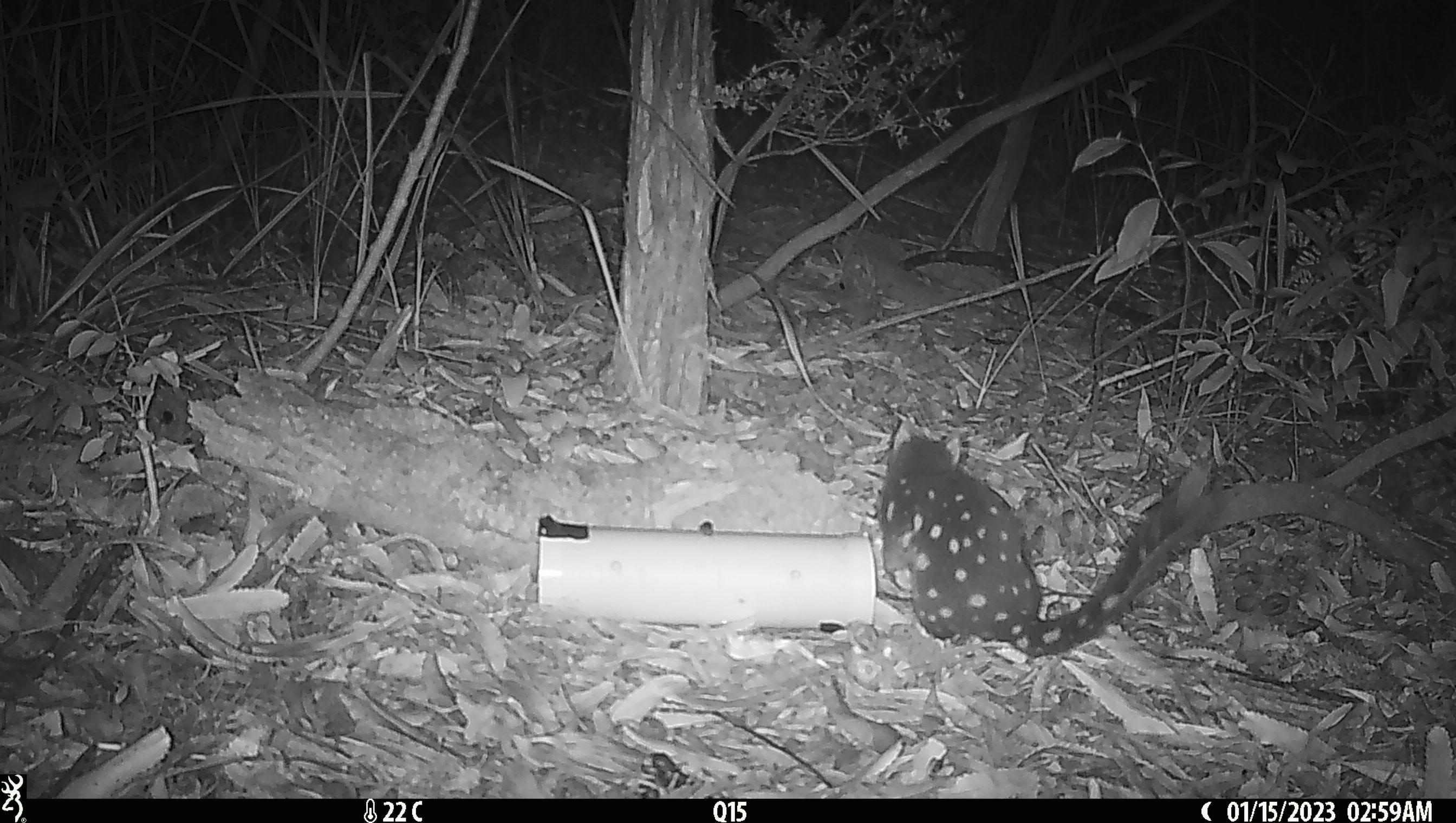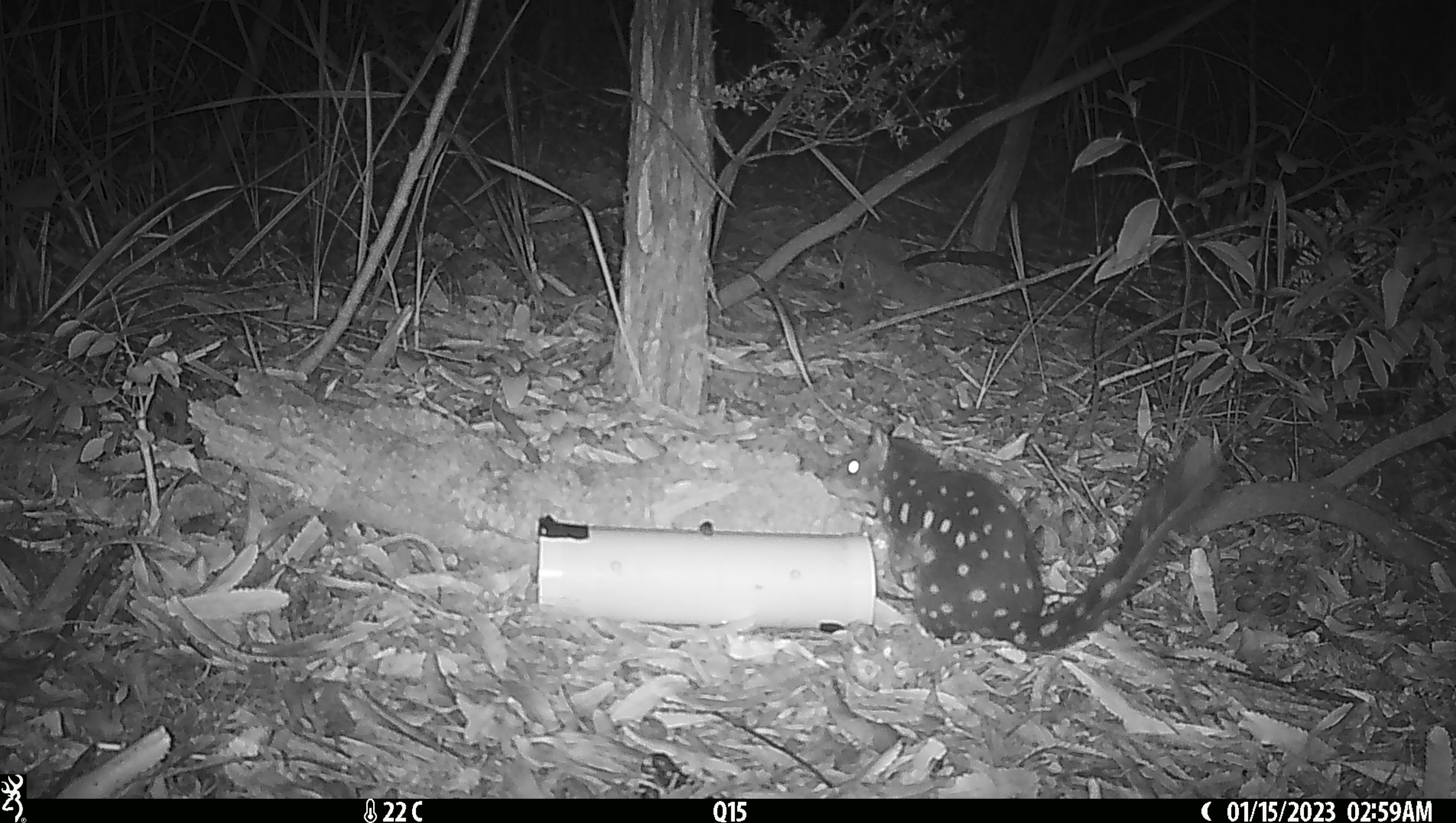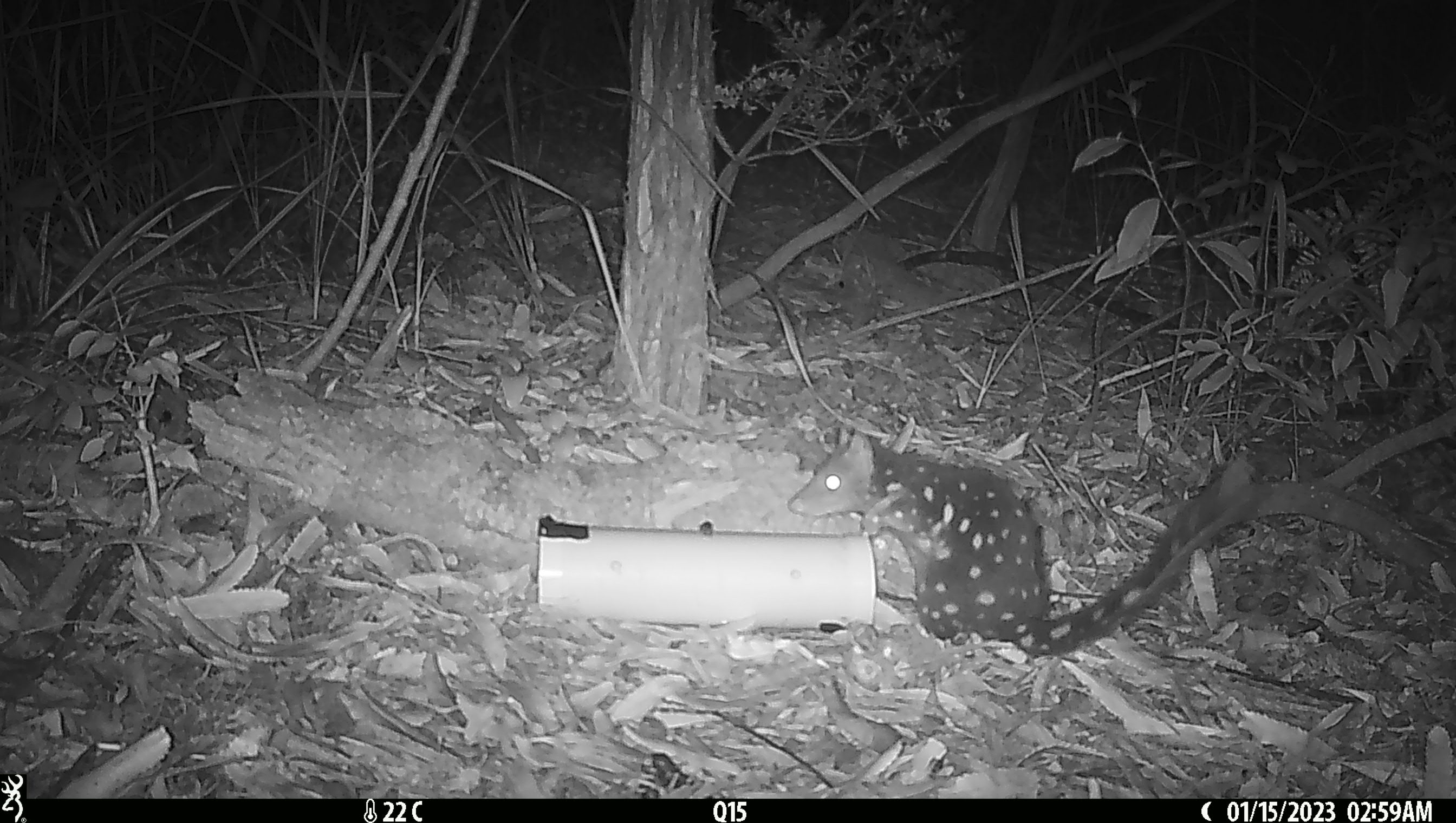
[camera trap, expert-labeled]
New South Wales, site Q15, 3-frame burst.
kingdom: Animalia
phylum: Chordata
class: Mammalia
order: Dasyuromorphia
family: Dasyuridae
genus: Dasyurus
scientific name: Dasyurus maculatus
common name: spotted-tailed quoll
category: quoll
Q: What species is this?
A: Quoll (spotted-tailed quoll) (Dasyurus maculatus).